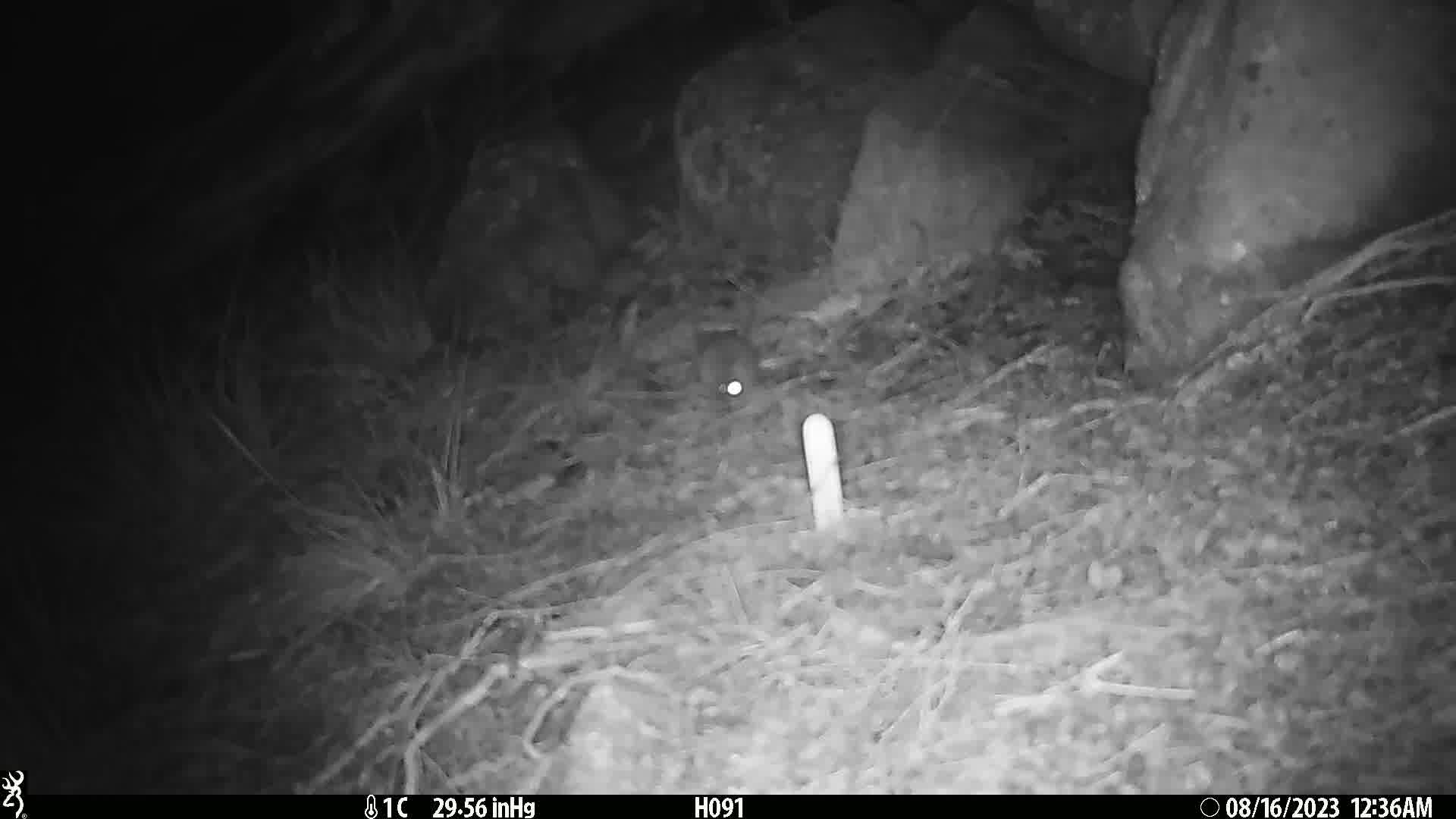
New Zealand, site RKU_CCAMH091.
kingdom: Animalia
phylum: Chordata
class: Mammalia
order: Rodentia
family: Muridae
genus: Rattus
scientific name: Rattus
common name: rat